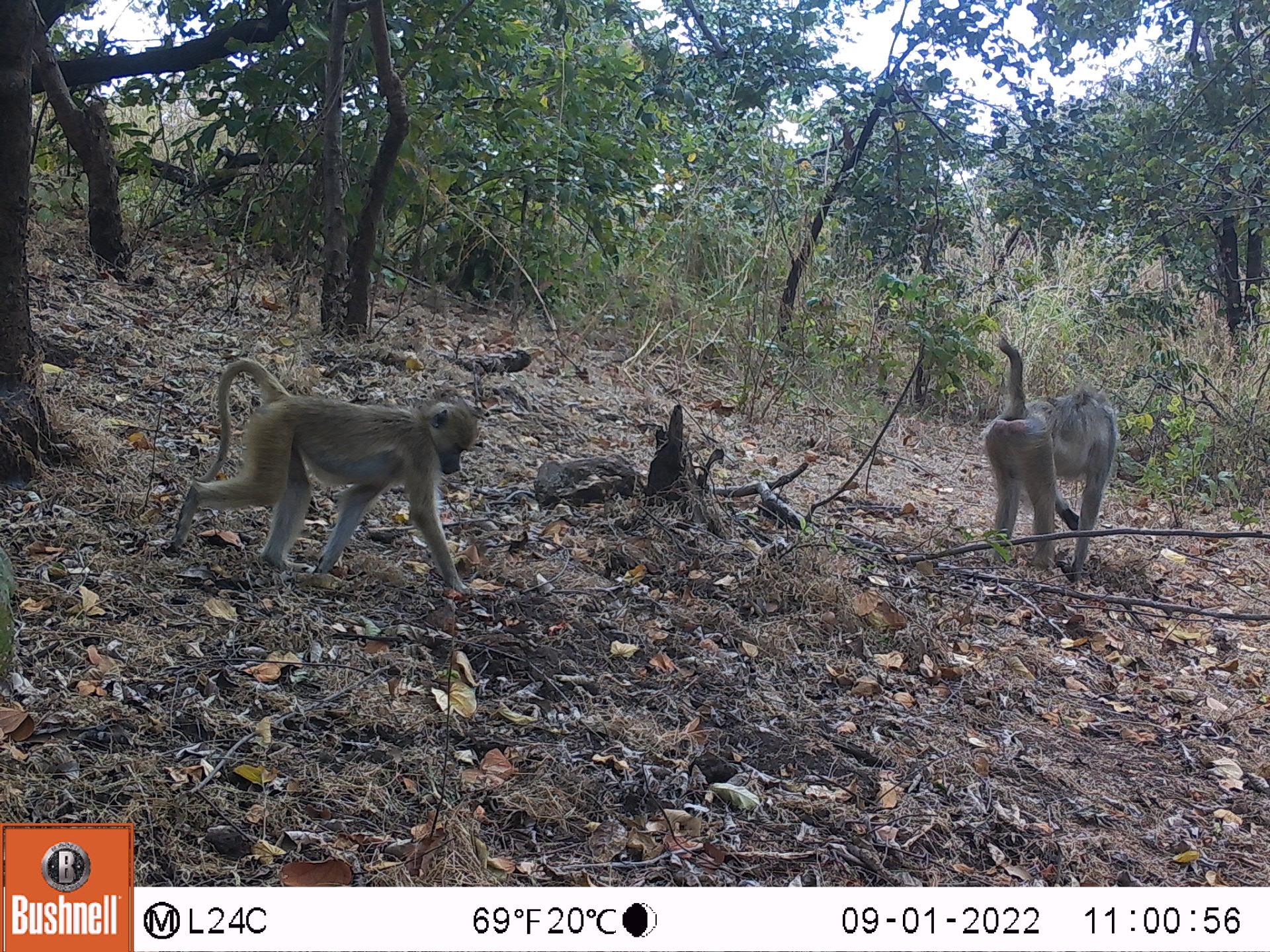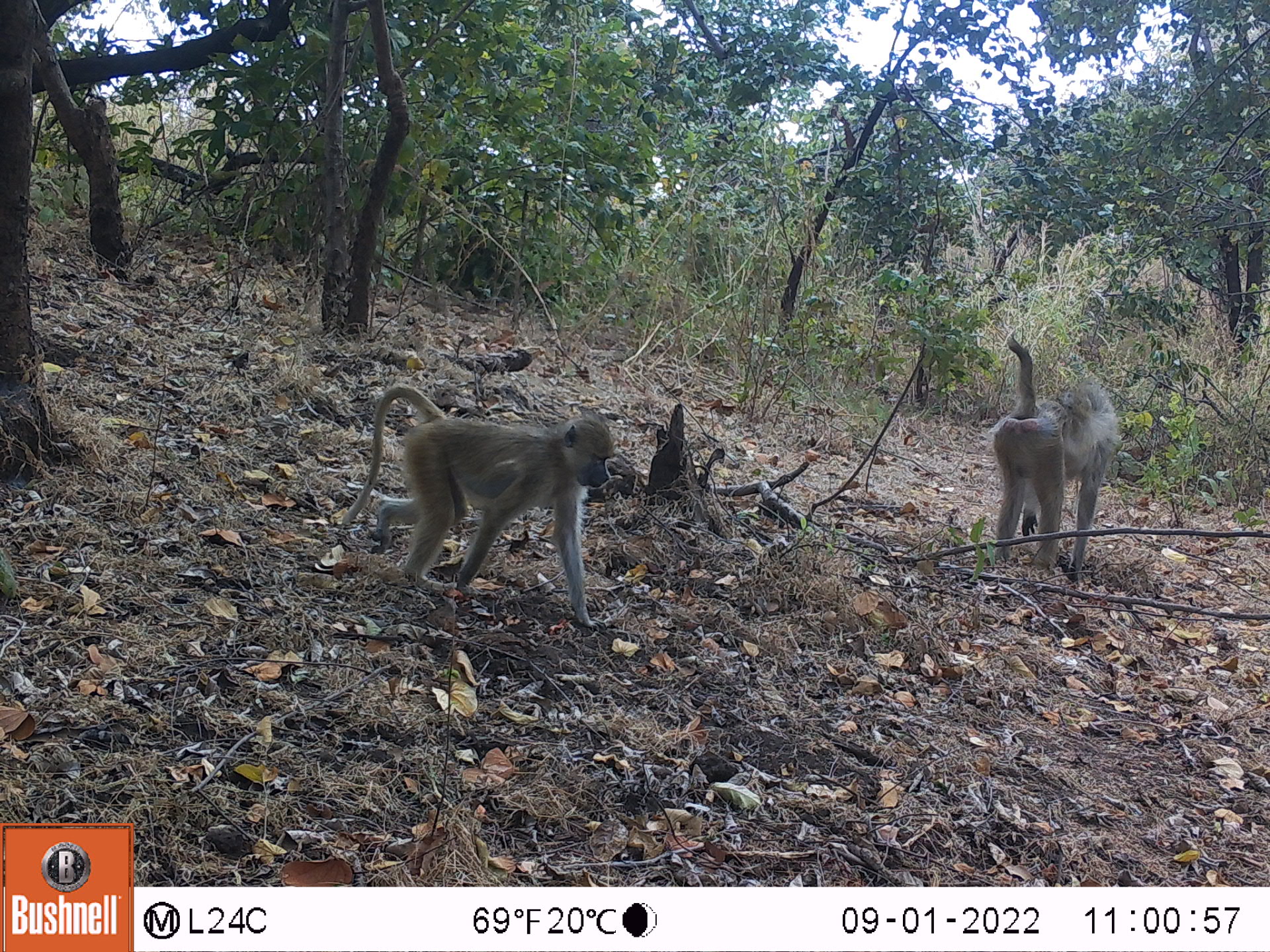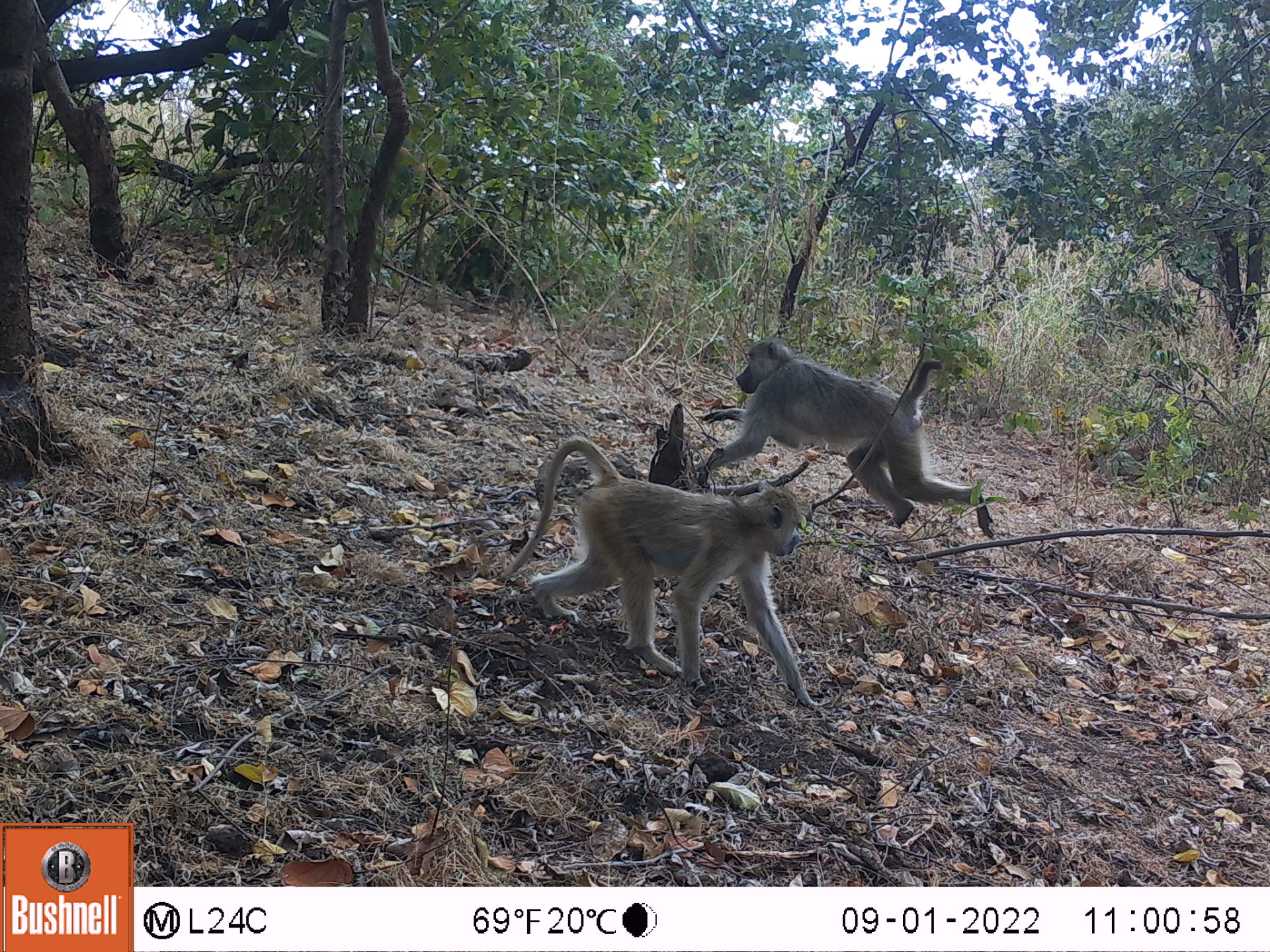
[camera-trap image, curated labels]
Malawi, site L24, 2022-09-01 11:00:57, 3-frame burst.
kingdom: Animalia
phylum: Chordata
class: Mammalia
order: Primates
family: Cercopithecidae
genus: Papio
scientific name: Papio cynocephalus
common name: yellow baboon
Yellow baboon (Papio cynocephalus), count 2.